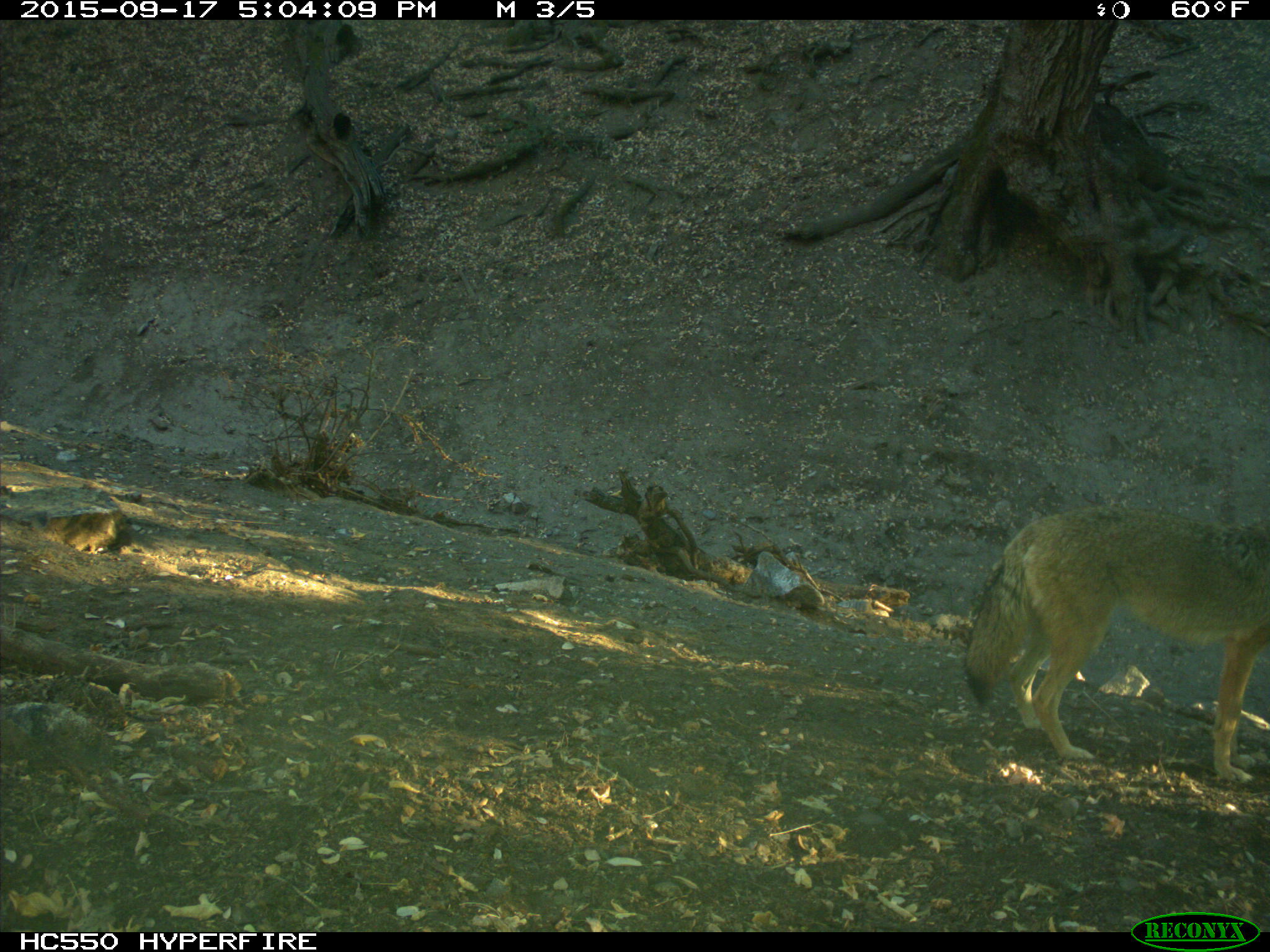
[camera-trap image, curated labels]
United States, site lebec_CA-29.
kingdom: Animalia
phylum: Chordata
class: Mammalia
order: Carnivora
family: Canidae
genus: Canis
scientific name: Canis latrans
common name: coyote